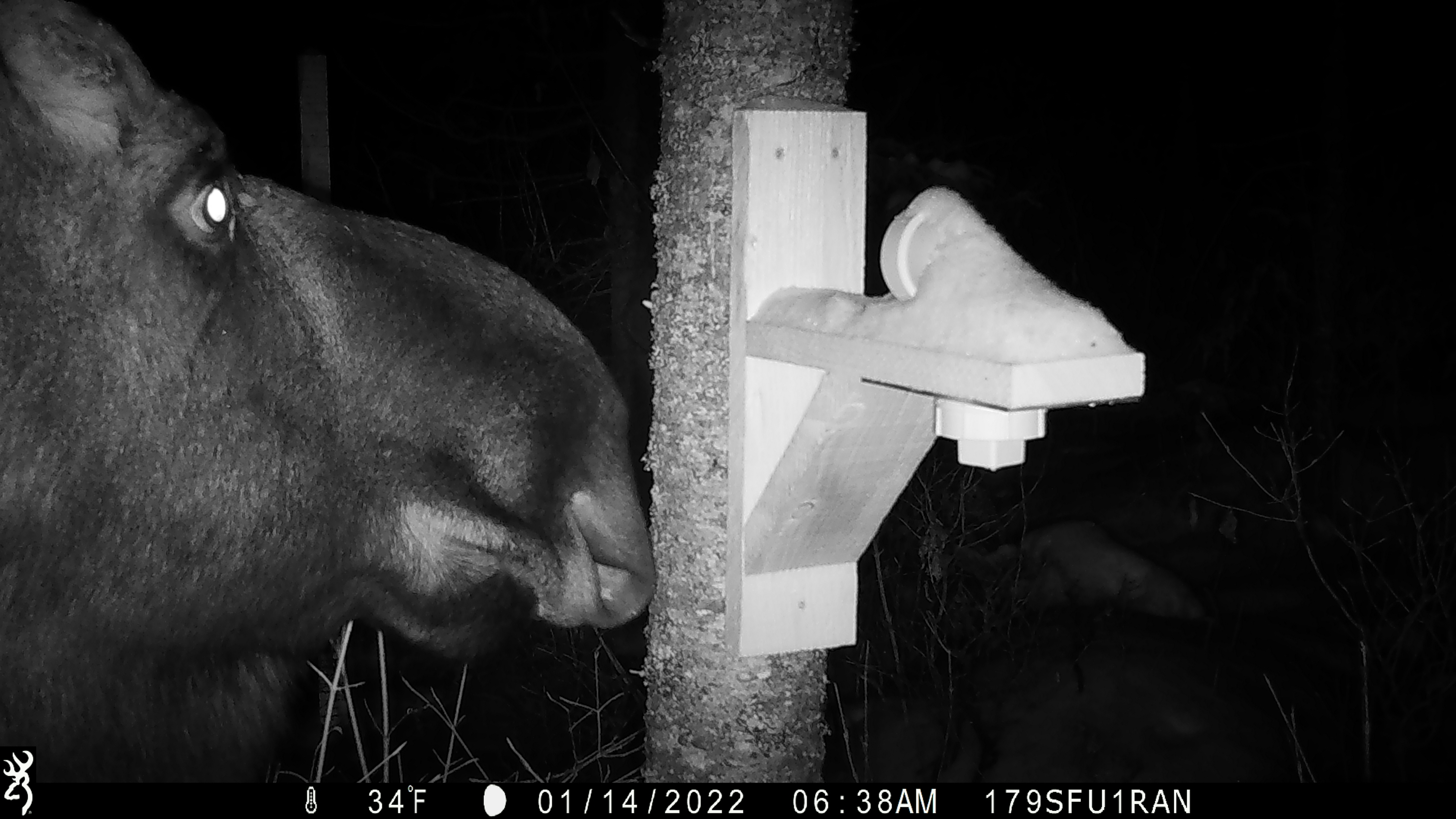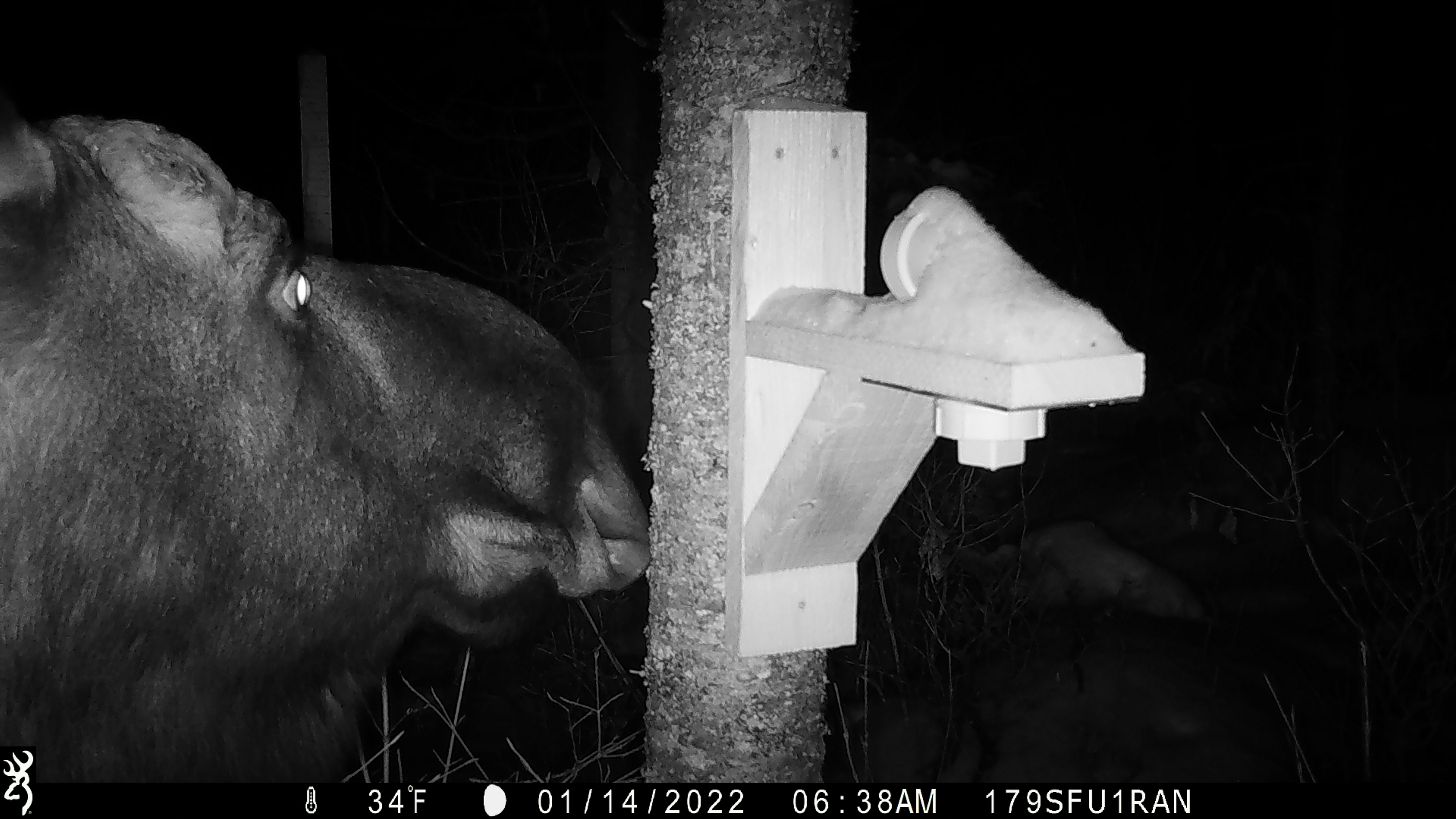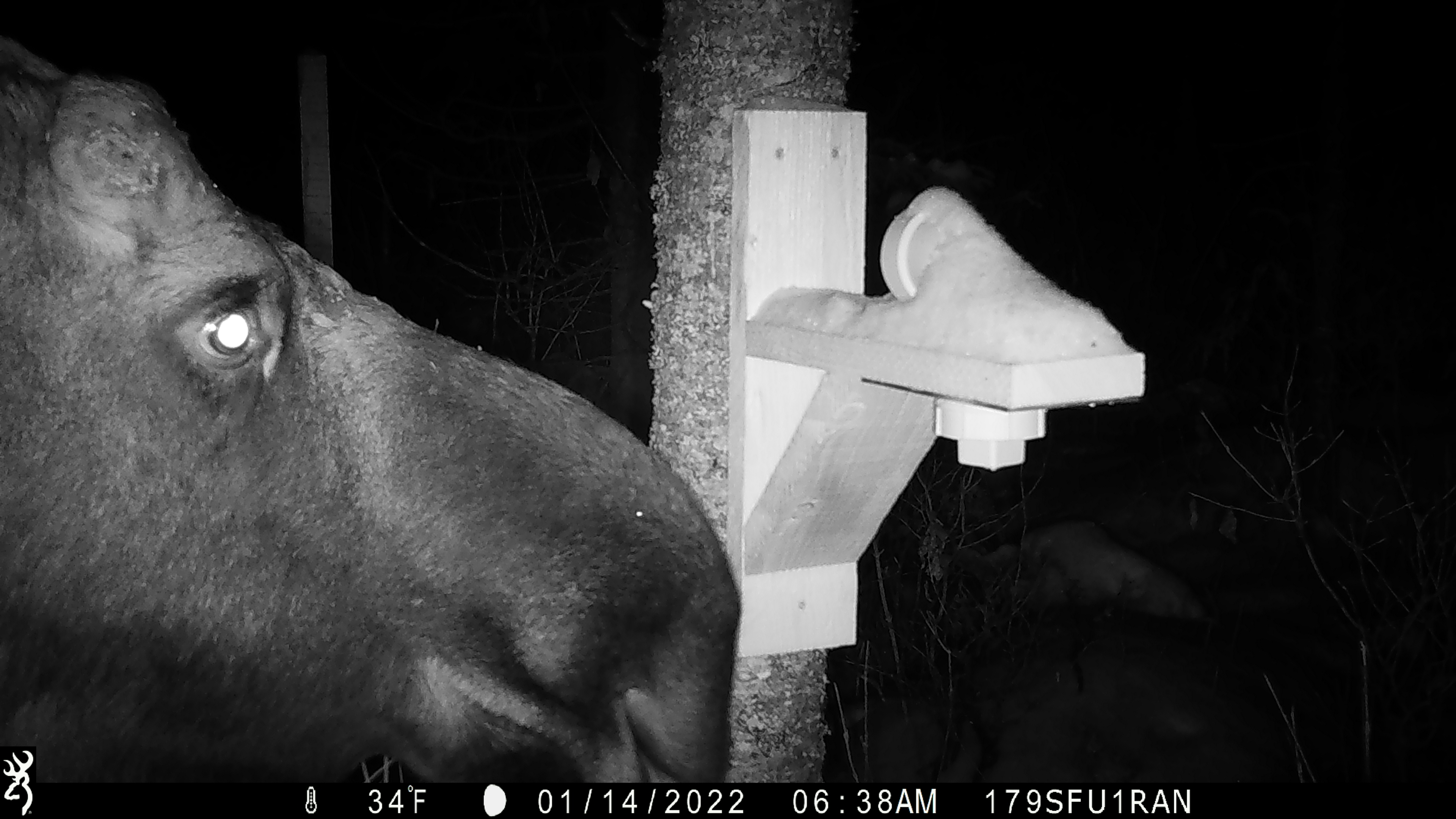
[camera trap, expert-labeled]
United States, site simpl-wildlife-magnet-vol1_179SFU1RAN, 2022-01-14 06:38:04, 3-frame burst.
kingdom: Animalia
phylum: Chordata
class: Mammalia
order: Artiodactyla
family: Cervidae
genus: Alces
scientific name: Alces alces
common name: moose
Moose (Alces alces).